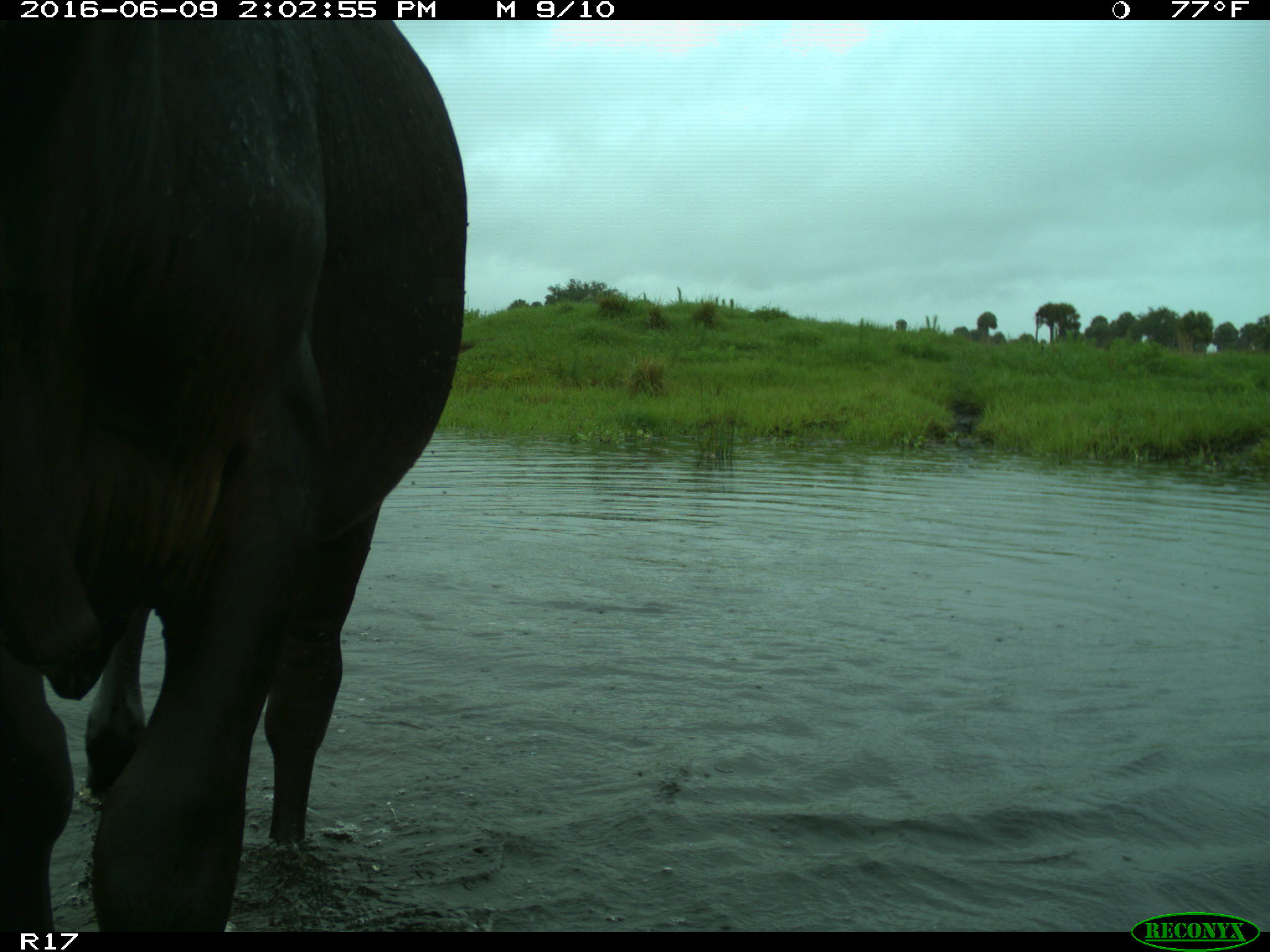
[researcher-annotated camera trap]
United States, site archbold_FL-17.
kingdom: Animalia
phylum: Chordata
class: Mammalia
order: Artiodactyla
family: Bovidae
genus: Bos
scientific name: Bos taurus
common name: domestic cow